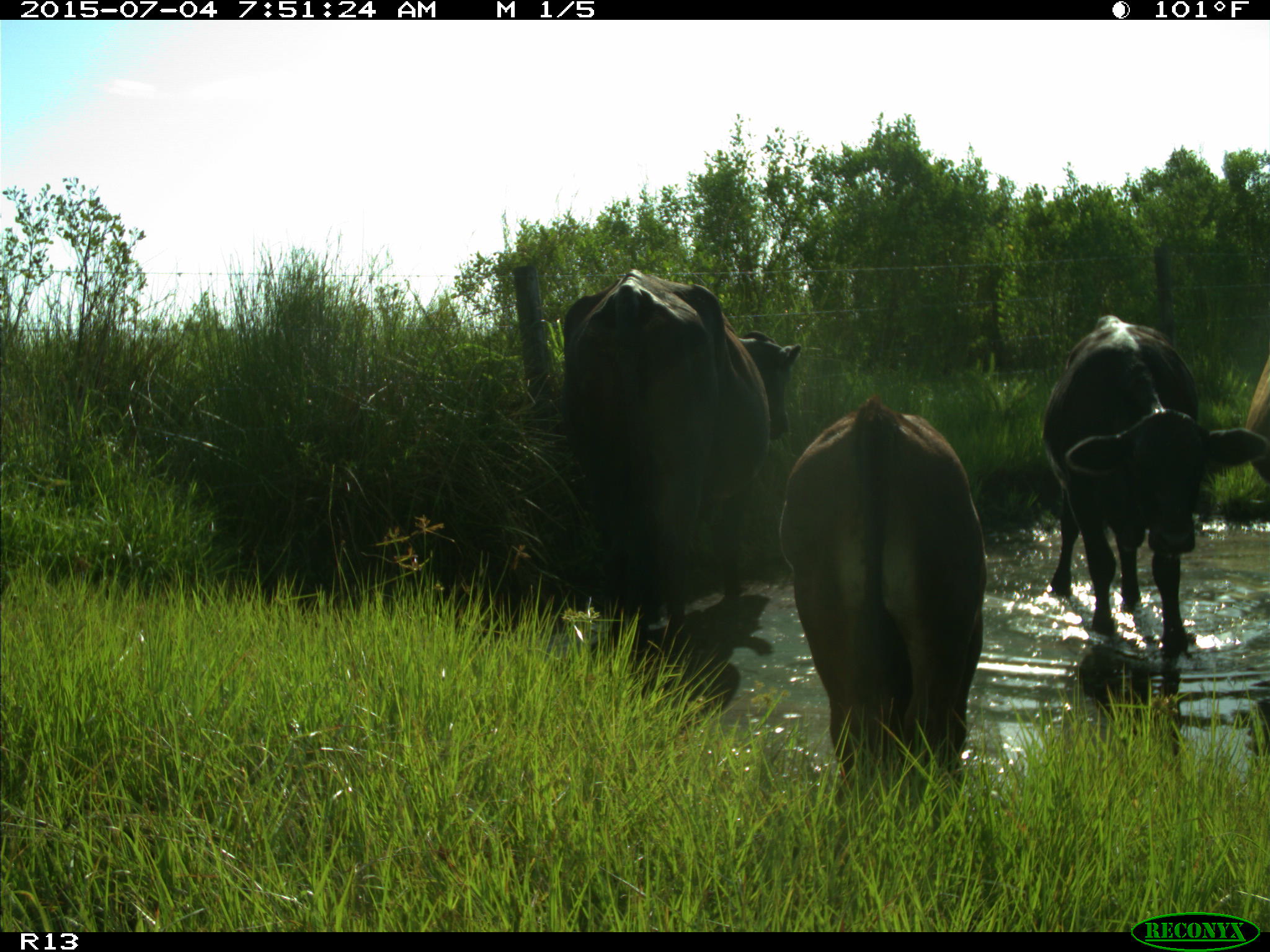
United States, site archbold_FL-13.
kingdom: Animalia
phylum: Chordata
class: Mammalia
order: Artiodactyla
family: Bovidae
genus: Bos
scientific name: Bos taurus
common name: domestic cow